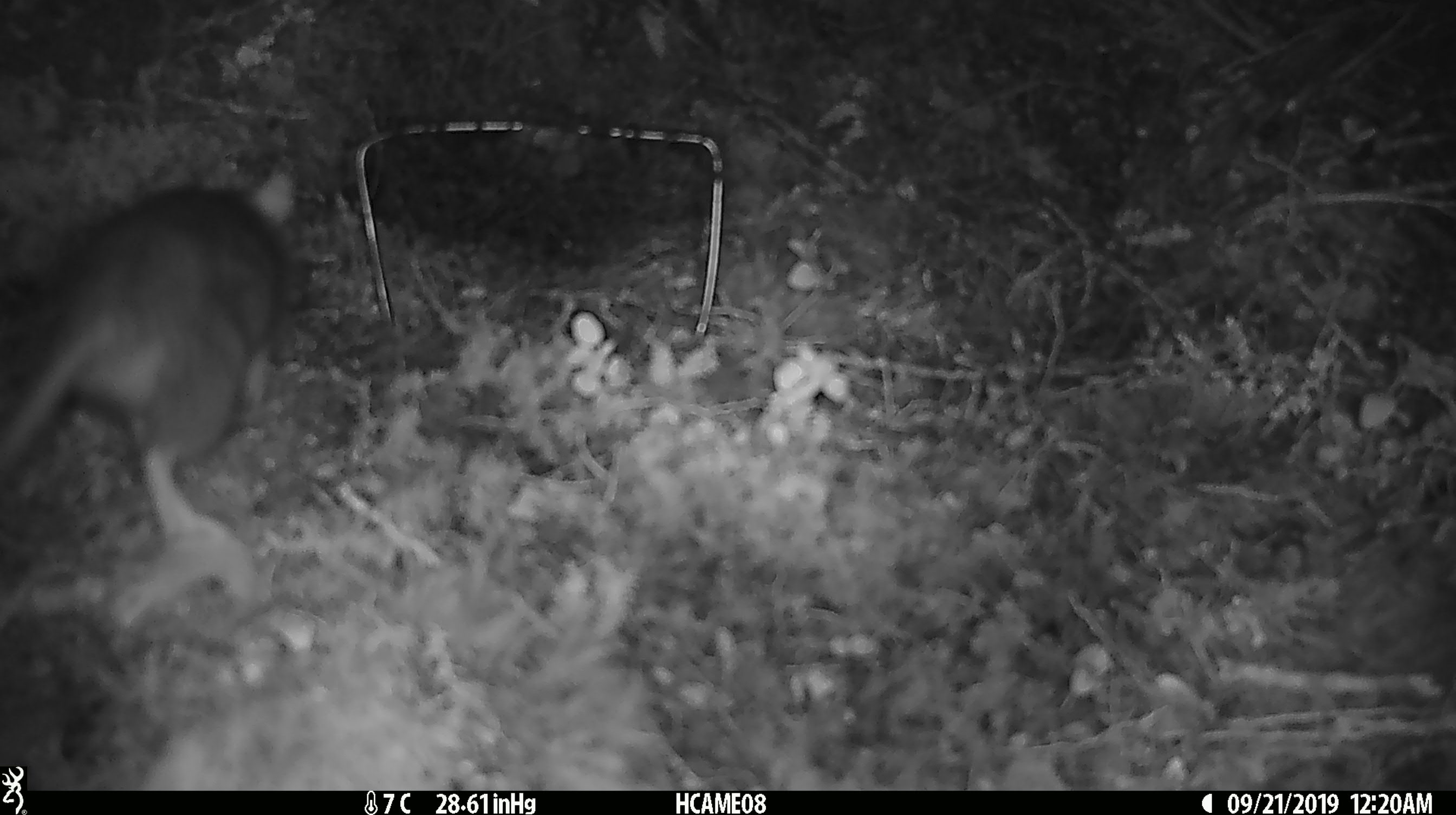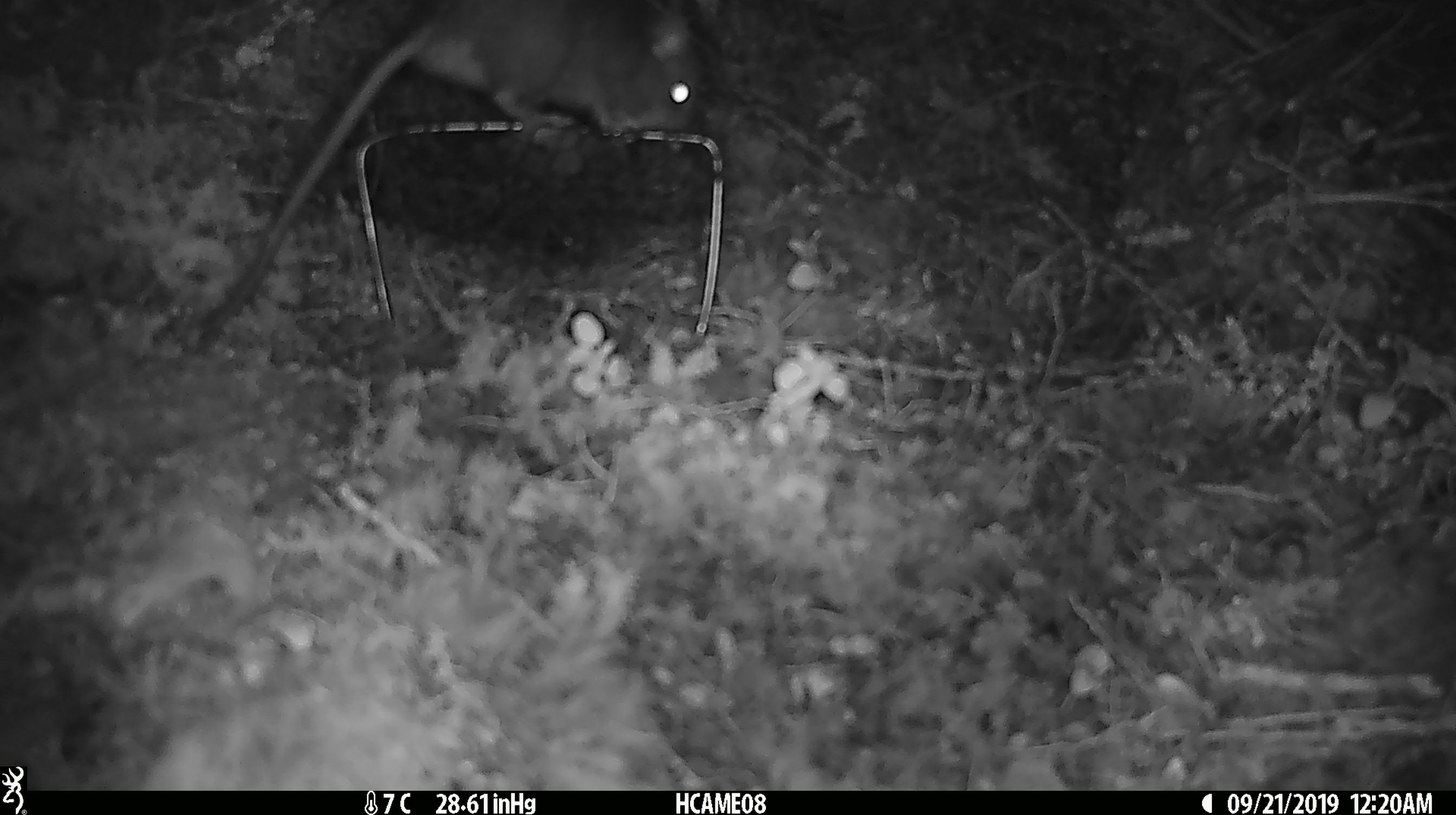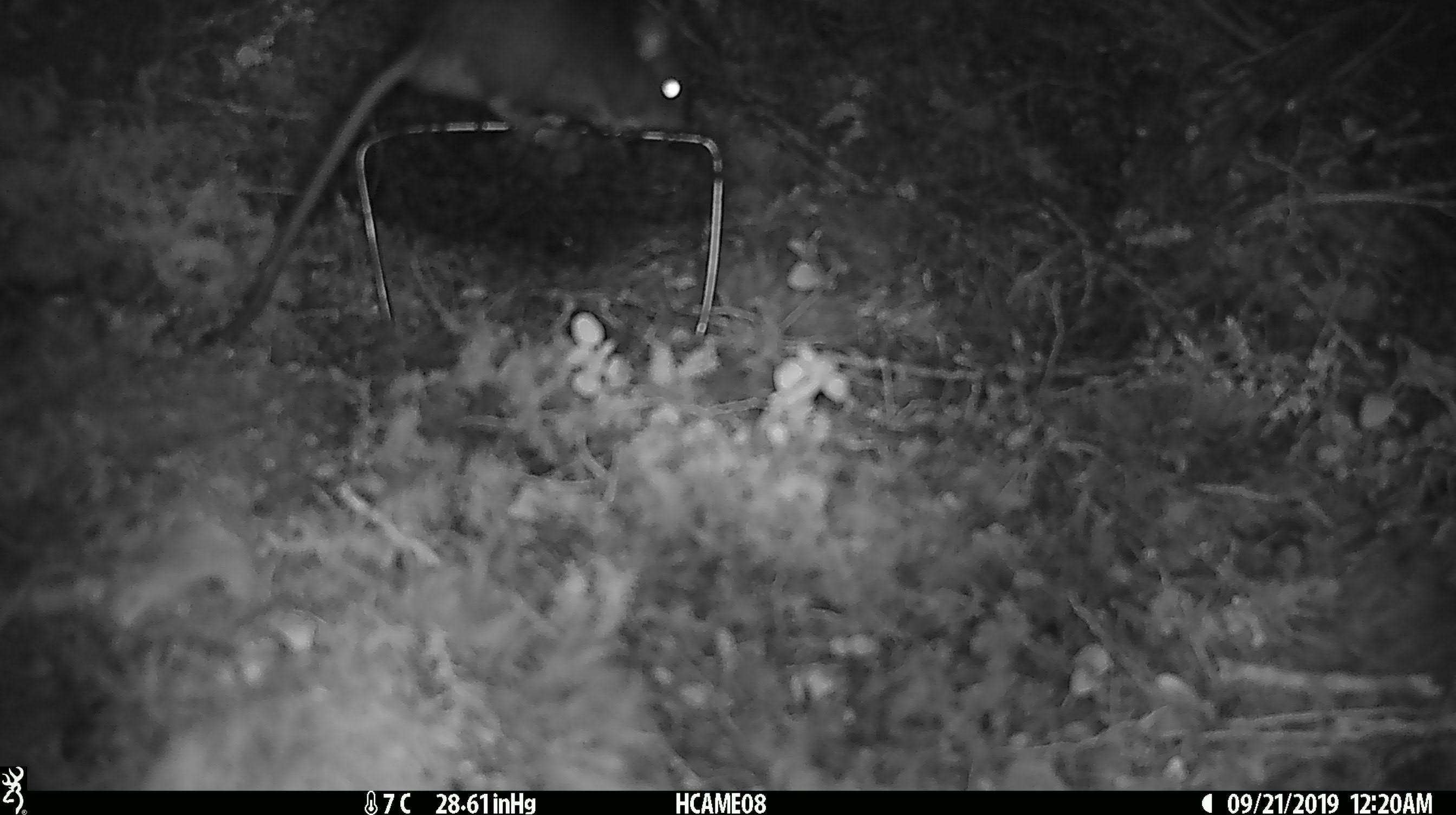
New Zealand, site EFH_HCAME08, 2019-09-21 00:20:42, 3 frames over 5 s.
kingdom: Animalia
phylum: Chordata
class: Mammalia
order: Rodentia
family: Muridae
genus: Rattus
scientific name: Rattus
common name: rat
Rat (Rattus).